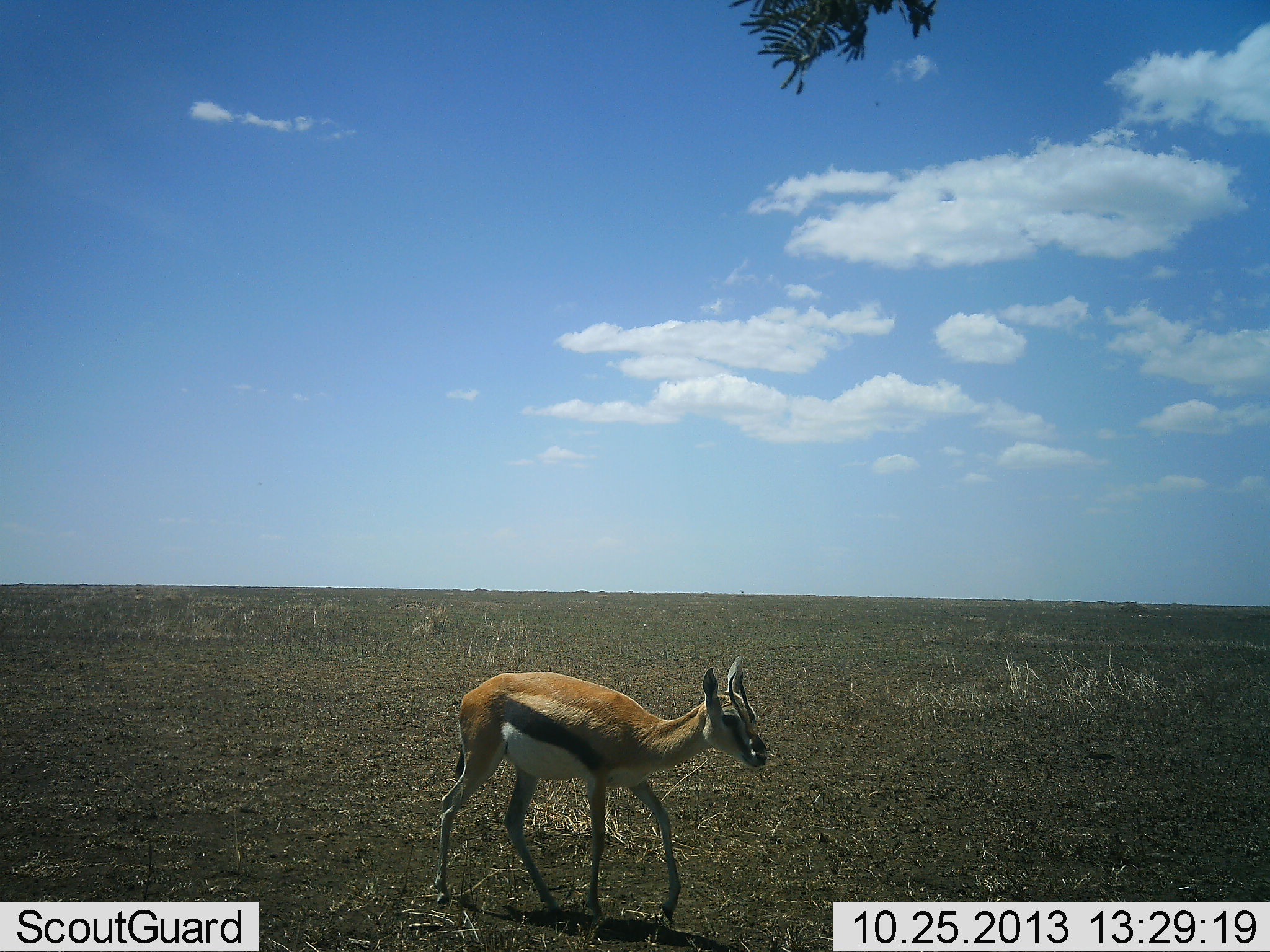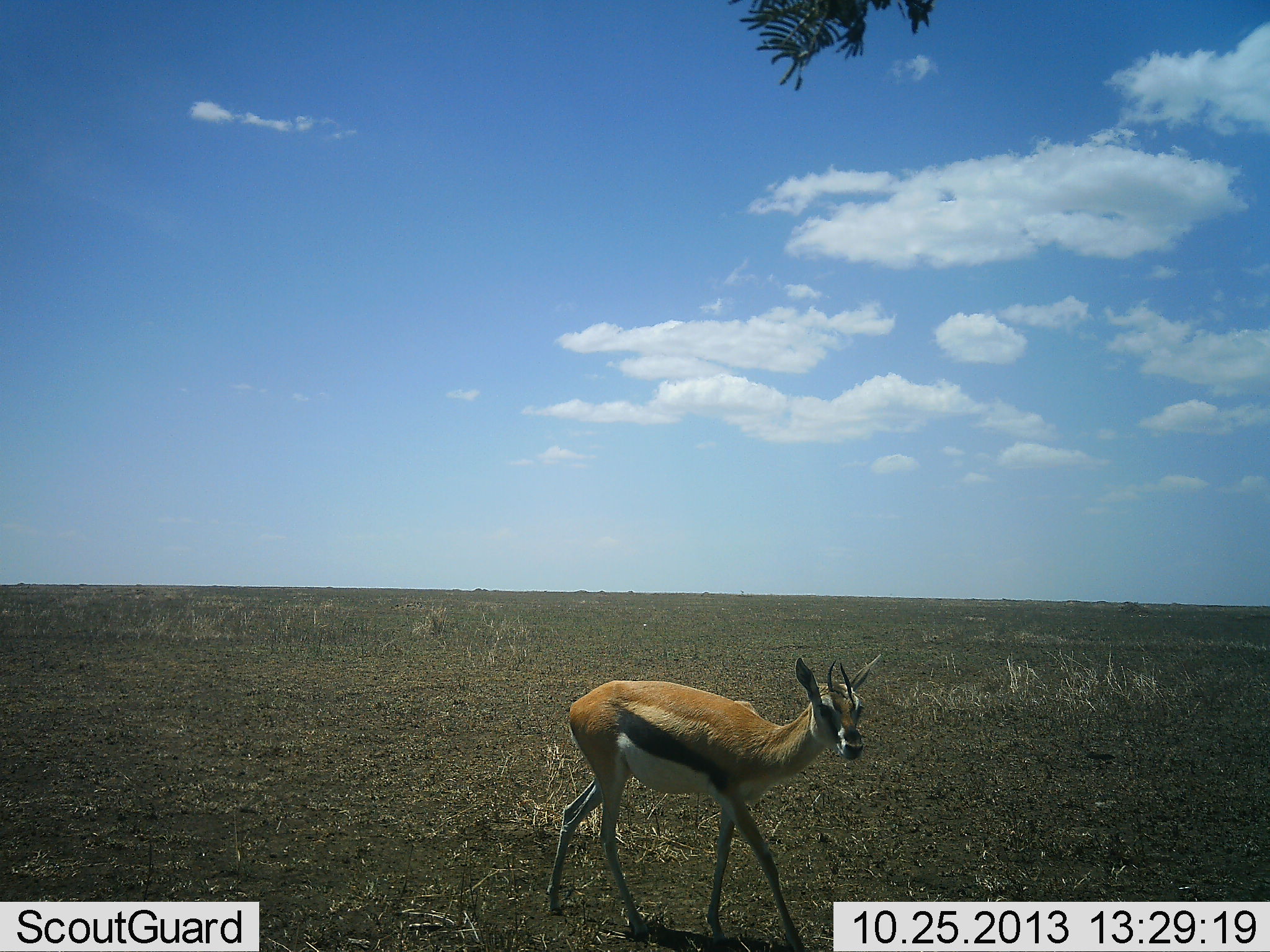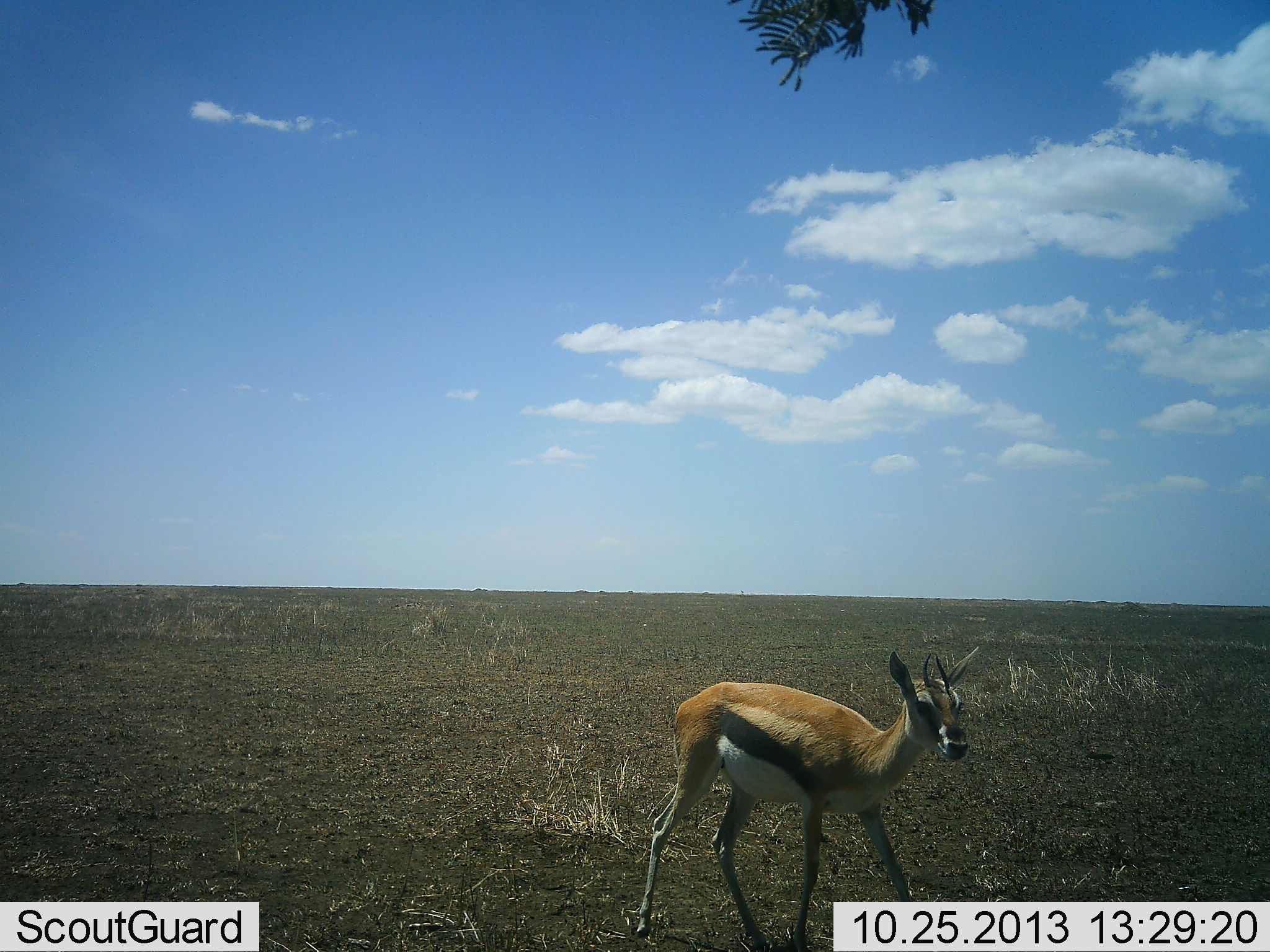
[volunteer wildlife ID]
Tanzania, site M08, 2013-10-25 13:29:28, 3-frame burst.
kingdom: Animalia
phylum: Chordata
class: Mammalia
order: Artiodactyla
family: Bovidae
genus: Eudorcas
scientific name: Eudorcas thomsonii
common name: thomson's gazelle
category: gazellethomsons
Gazellethomsons (thomson's gazelle) (Eudorcas thomsonii), count 1. Behavior (volunteer vote fractions): standing 16%, resting 3%, moving 89%, interacting 0%. Young present (vote fraction): 0%. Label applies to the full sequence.